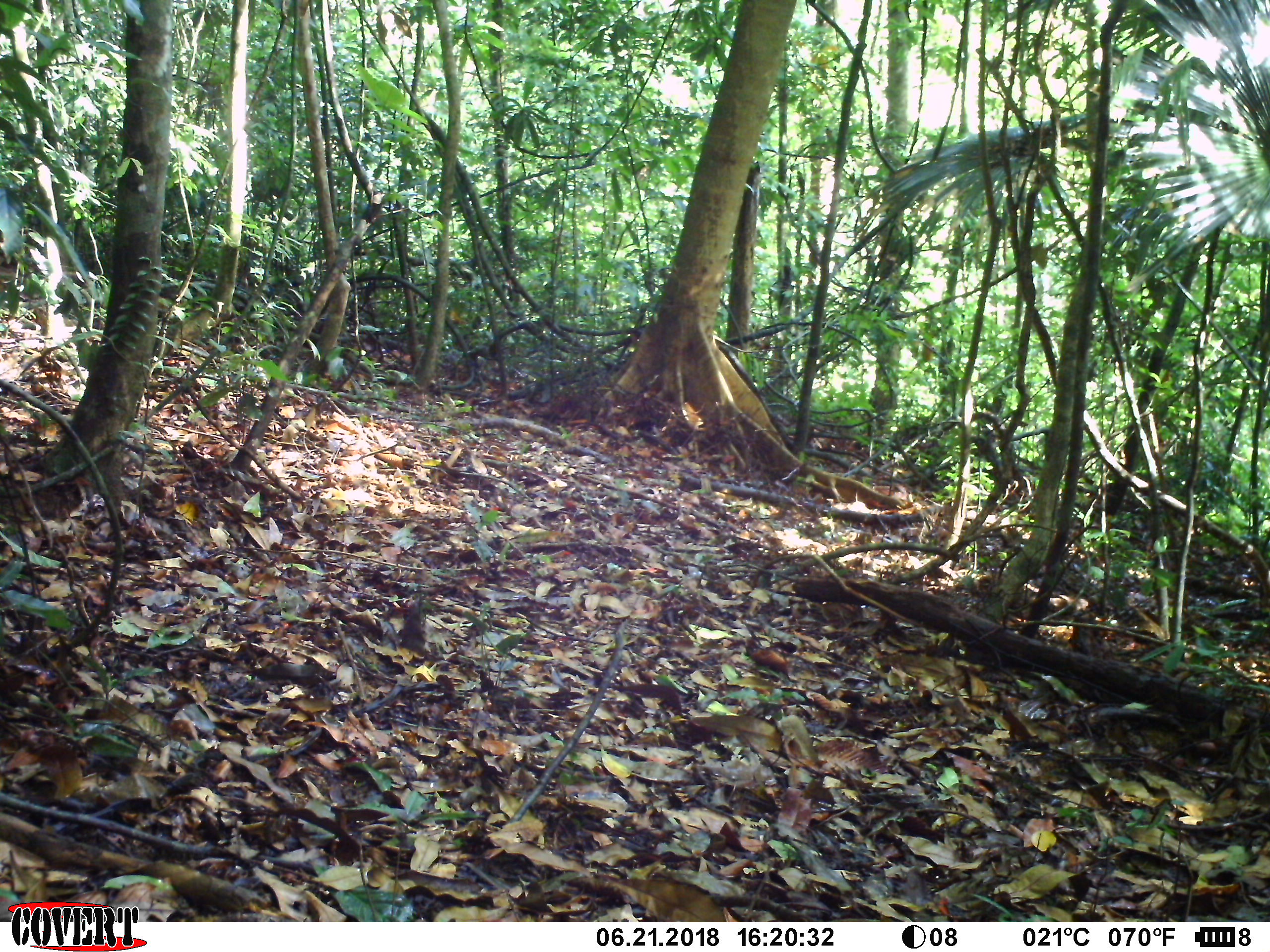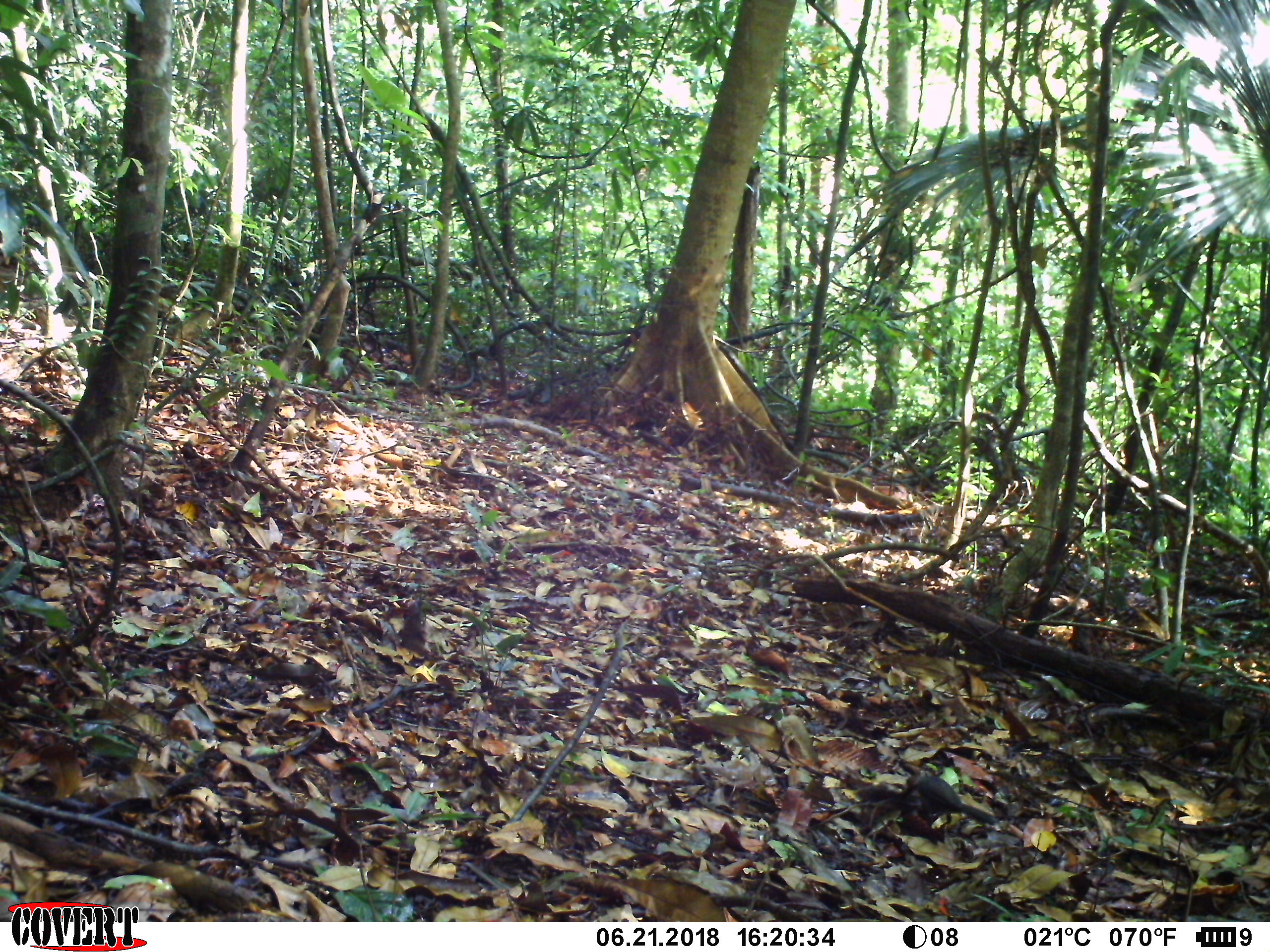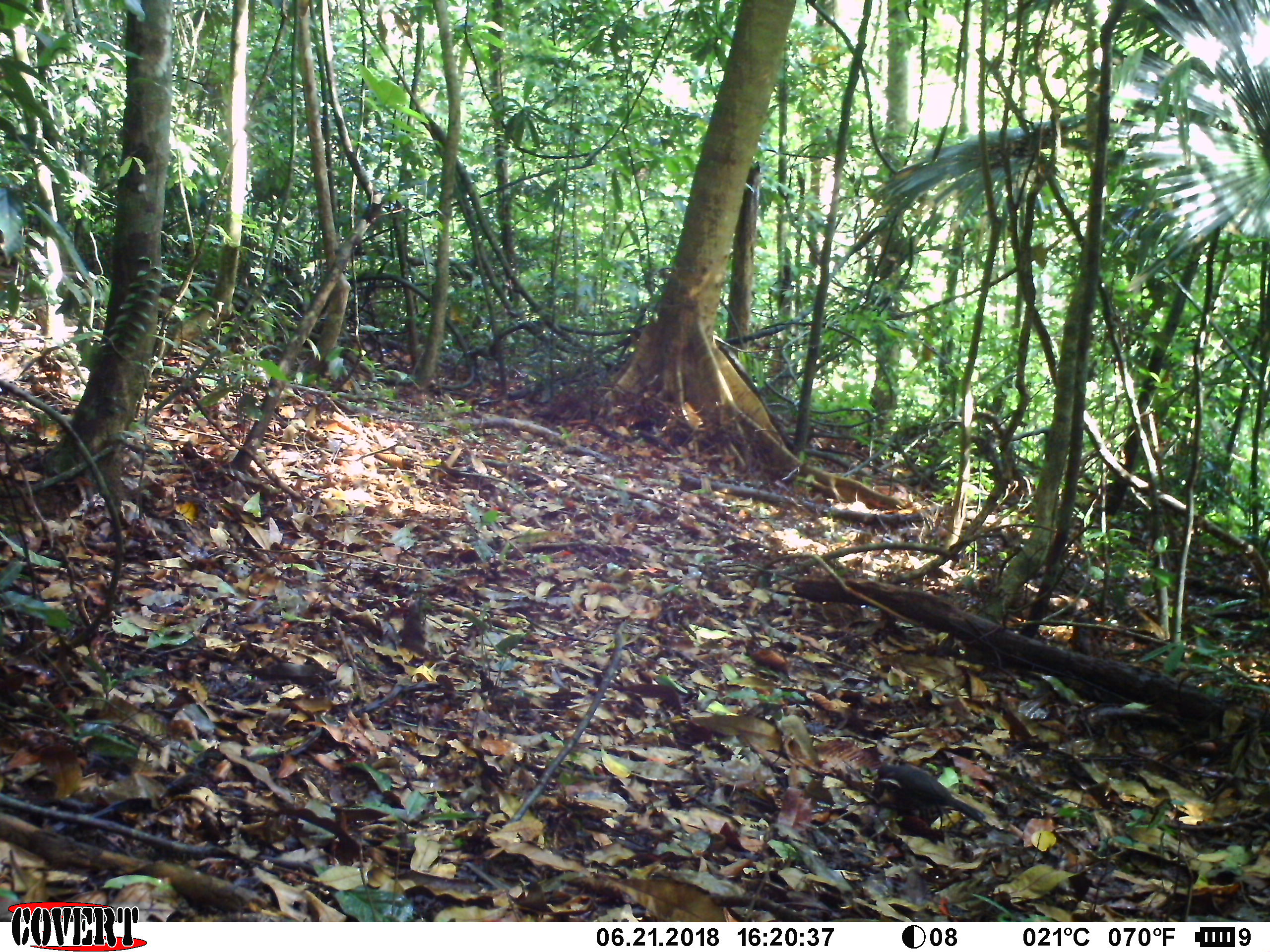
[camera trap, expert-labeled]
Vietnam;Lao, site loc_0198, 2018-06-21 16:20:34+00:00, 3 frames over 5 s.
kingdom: Animalia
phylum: Chordata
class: Aves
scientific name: Aves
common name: bird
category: unidentified bird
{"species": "unidentified bird (bird) (Aves)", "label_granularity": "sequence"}